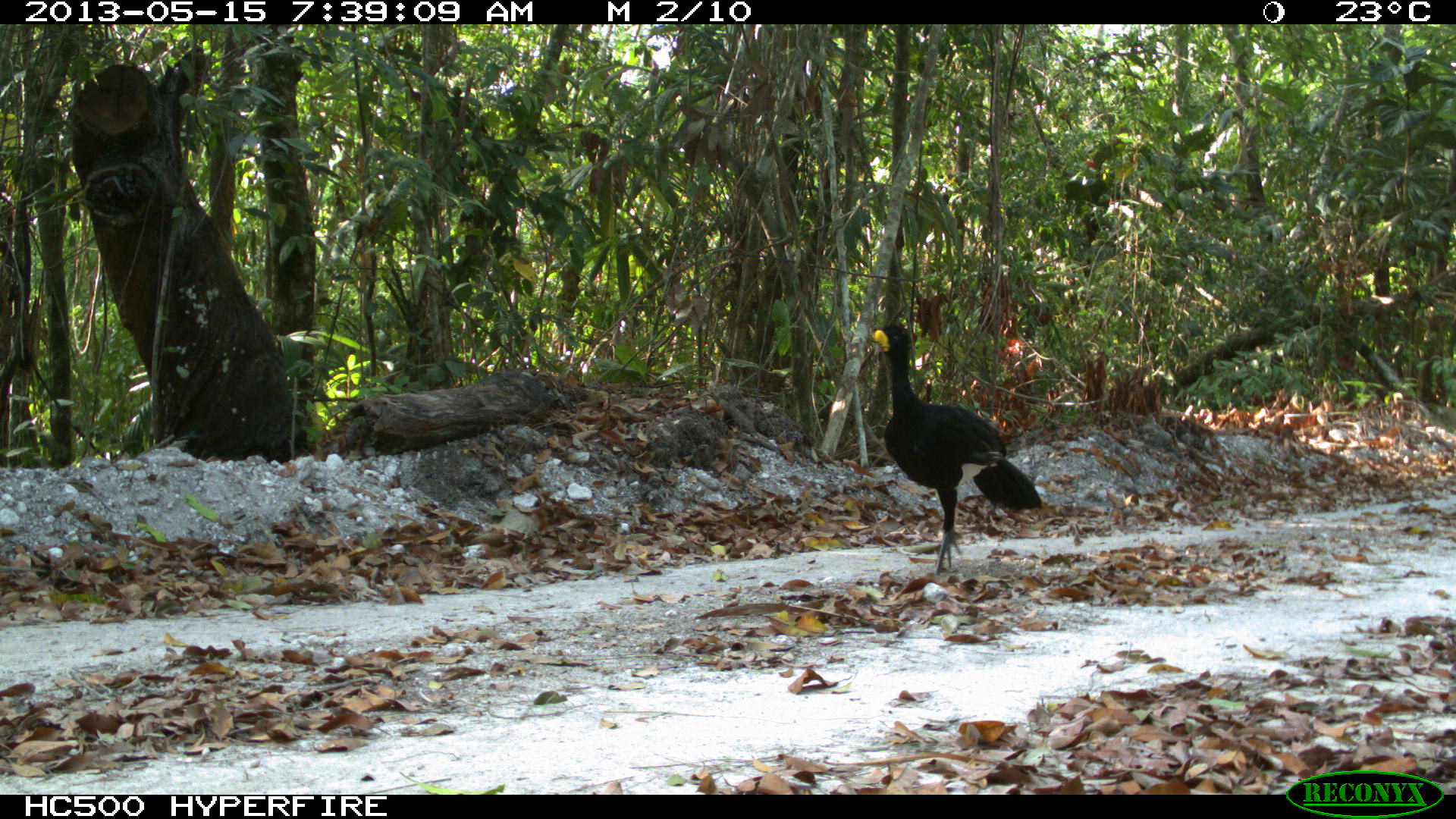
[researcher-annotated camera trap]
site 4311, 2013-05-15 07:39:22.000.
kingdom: Animalia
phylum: Chordata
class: Aves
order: Galliformes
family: Cracidae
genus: Crax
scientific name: Crax rubra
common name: great curassow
Crax rubra (great curassow), count 1, sex male.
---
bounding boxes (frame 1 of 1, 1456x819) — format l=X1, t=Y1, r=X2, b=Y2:
crax rubra: l=867, t=323, r=1043, b=572